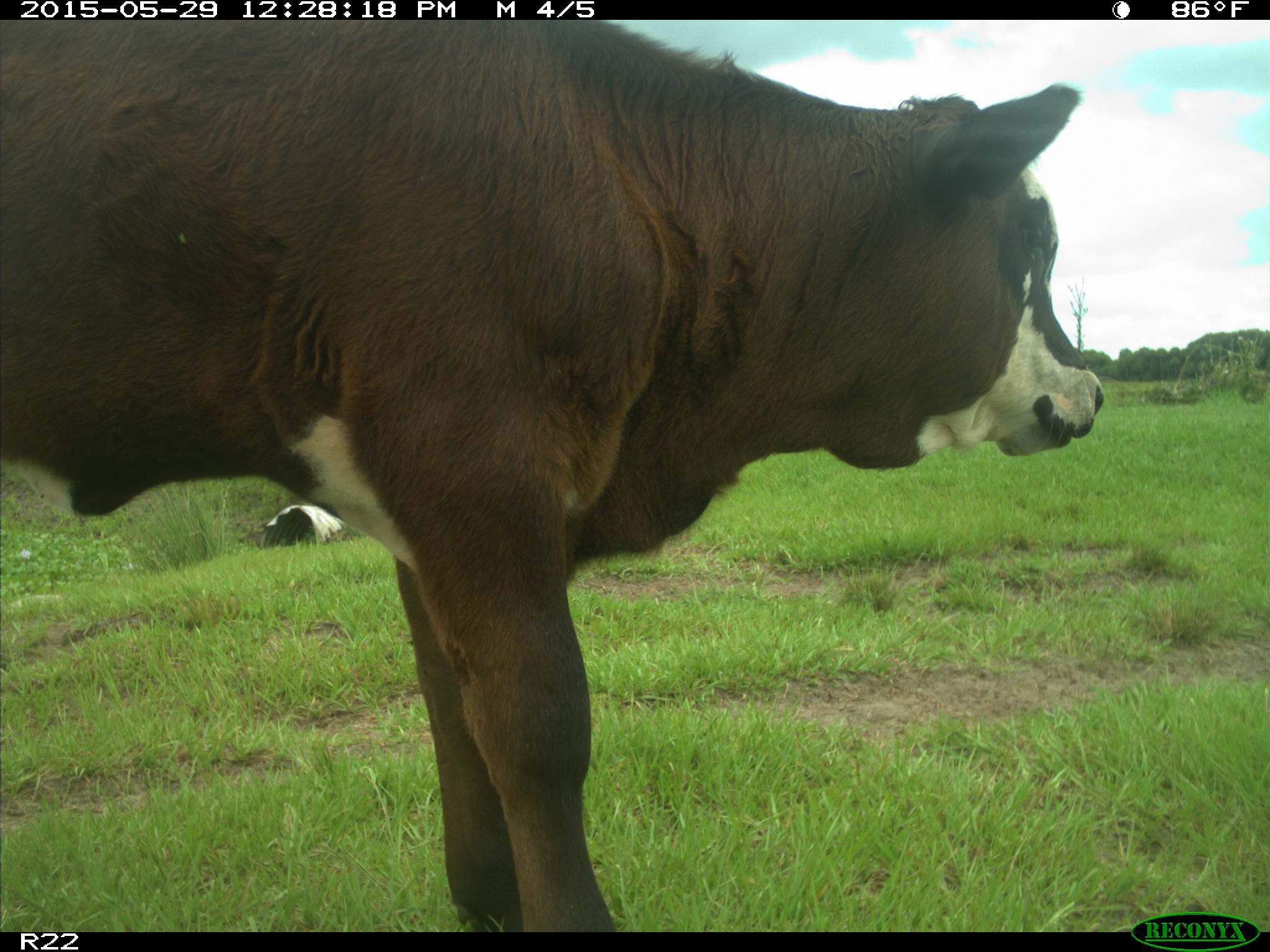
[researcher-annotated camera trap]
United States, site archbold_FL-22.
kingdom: Animalia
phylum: Chordata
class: Mammalia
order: Artiodactyla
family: Bovidae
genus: Bos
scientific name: Bos taurus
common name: domestic cow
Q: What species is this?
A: Bos taurus (domestic cow).